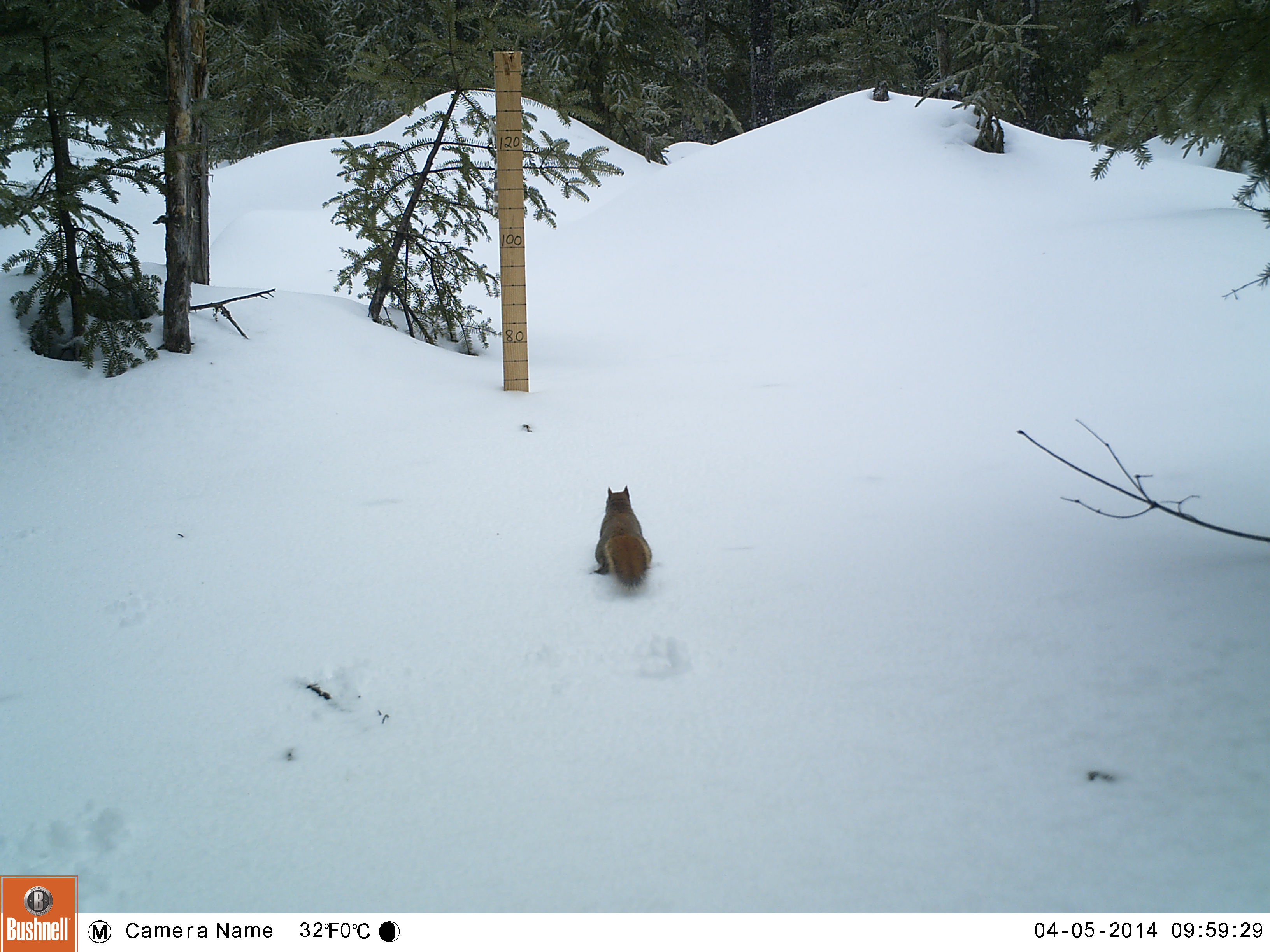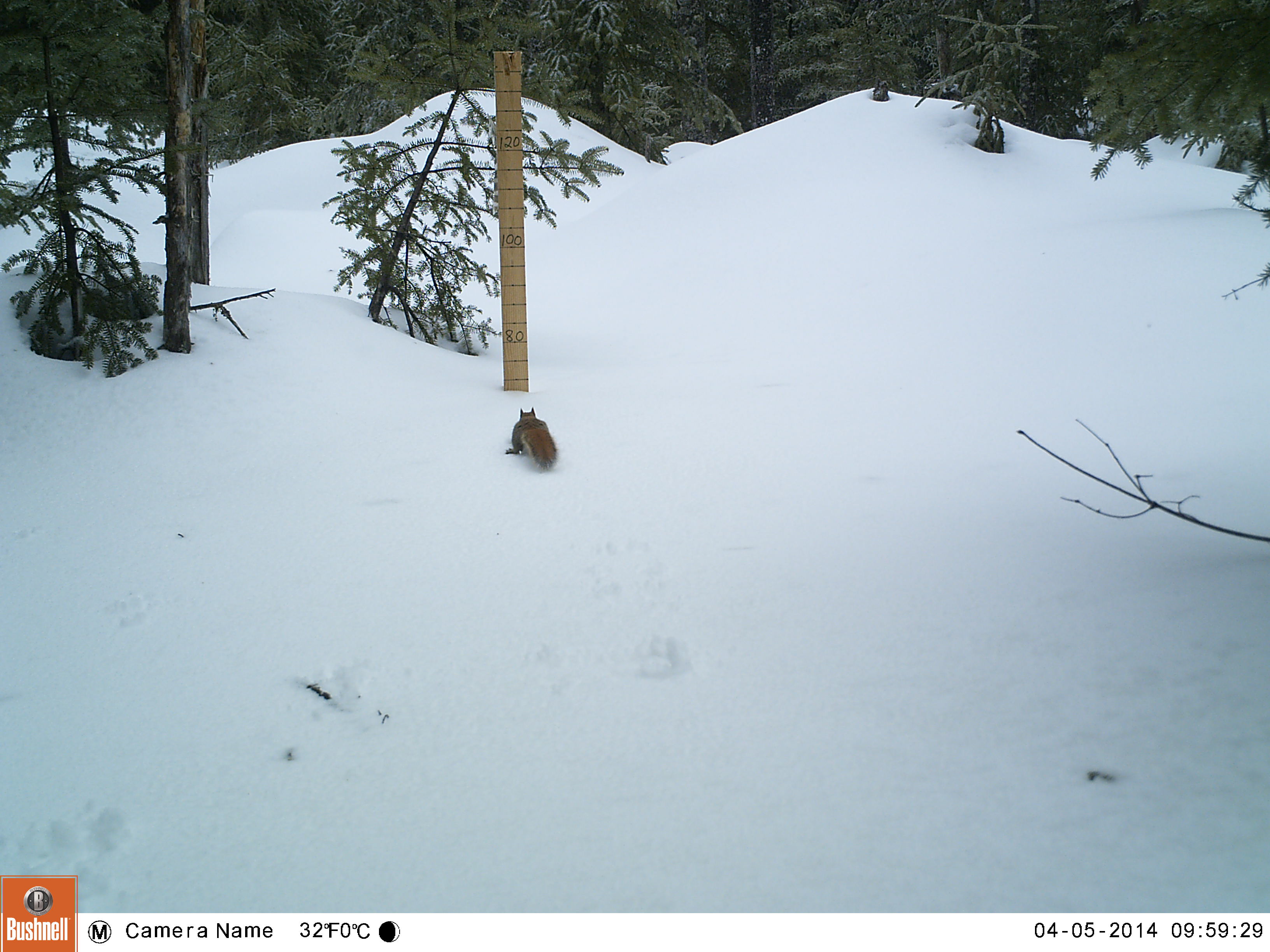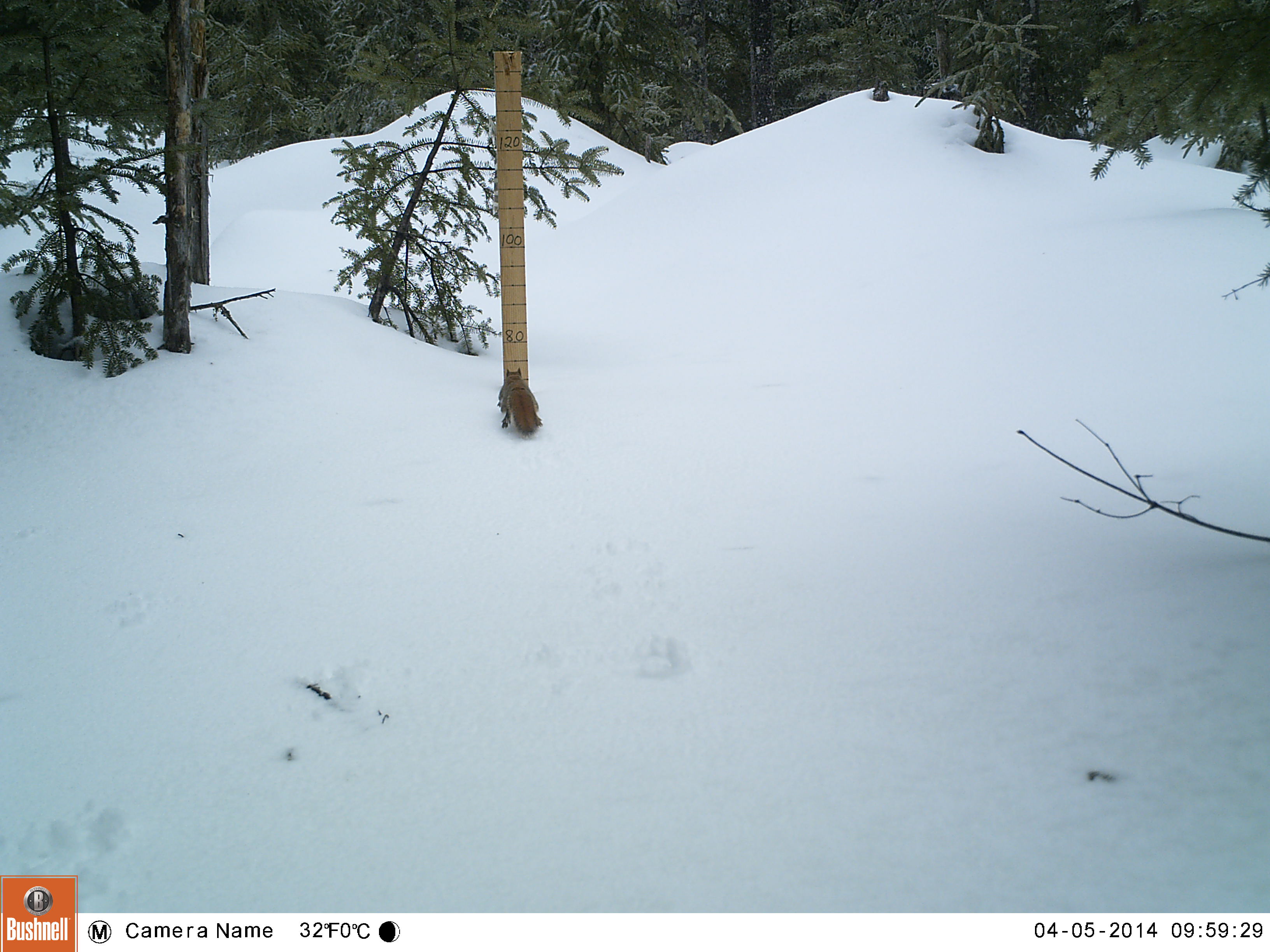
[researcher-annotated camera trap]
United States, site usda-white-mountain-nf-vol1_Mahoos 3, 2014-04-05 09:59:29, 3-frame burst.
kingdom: Animalia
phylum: Chordata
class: Mammalia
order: Rodentia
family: Sciuridae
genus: Tamiasciurus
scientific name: Tamiasciurus hudsonicus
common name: red squirrel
Red squirrel (Tamiasciurus hudsonicus).